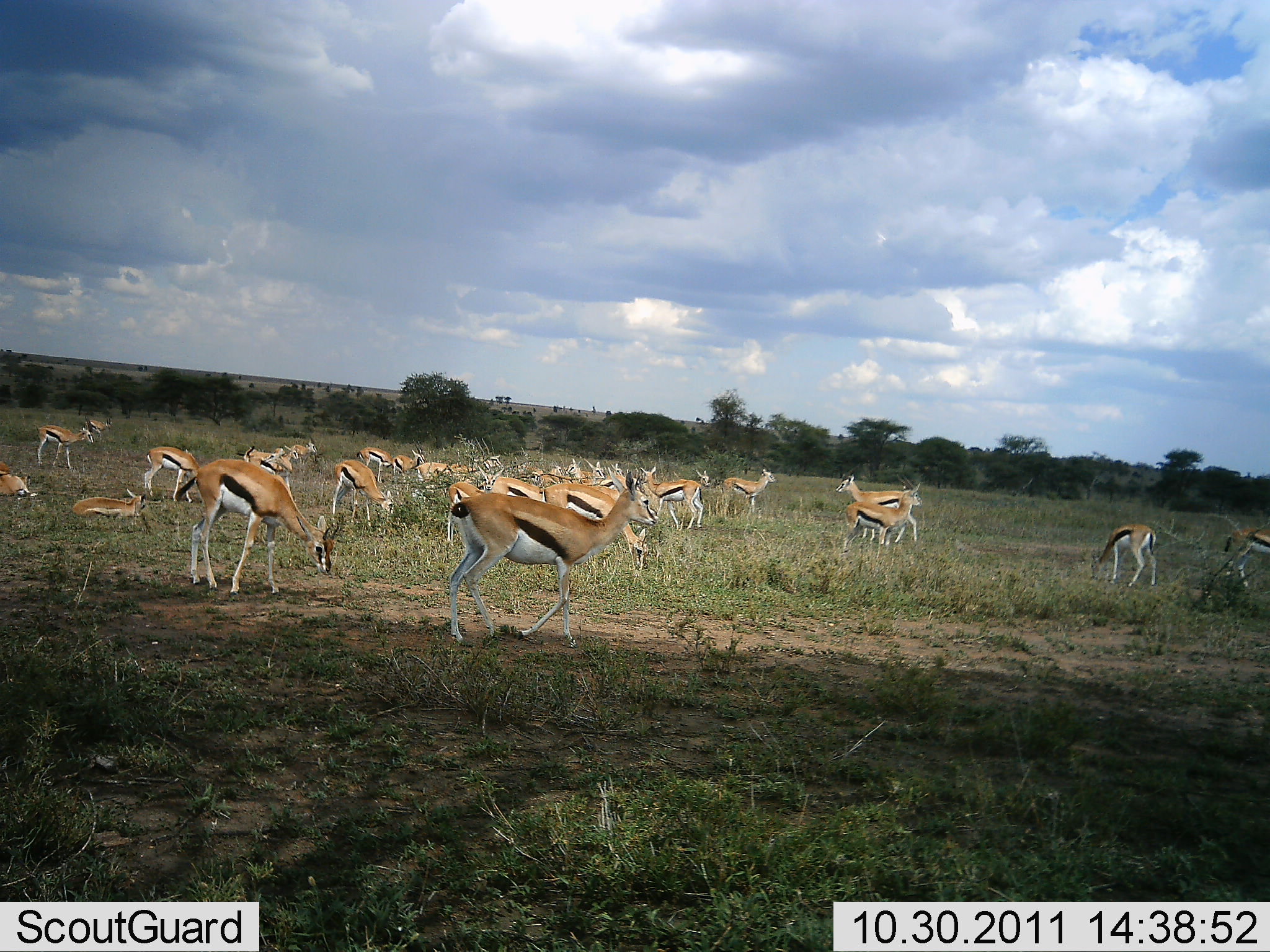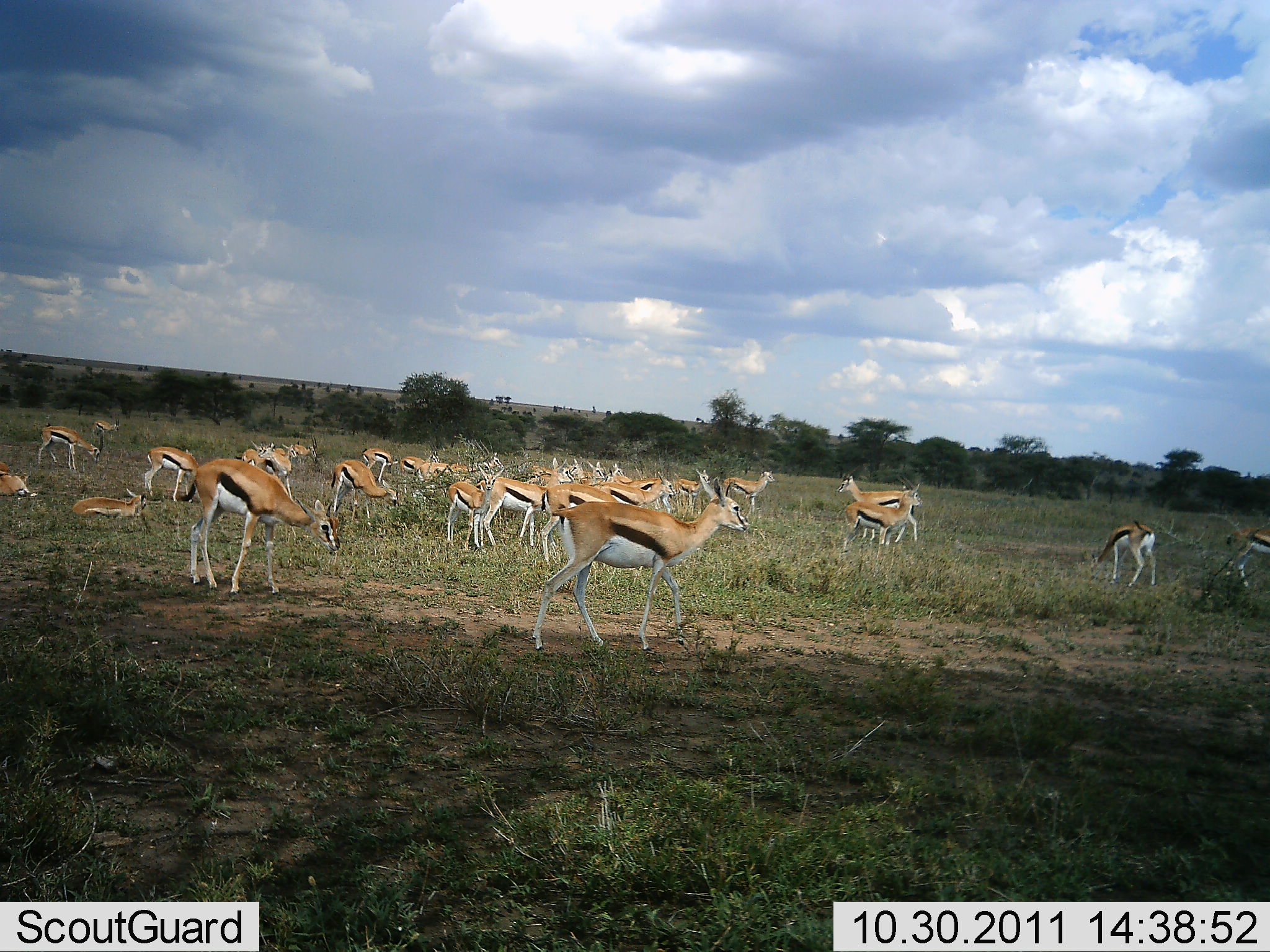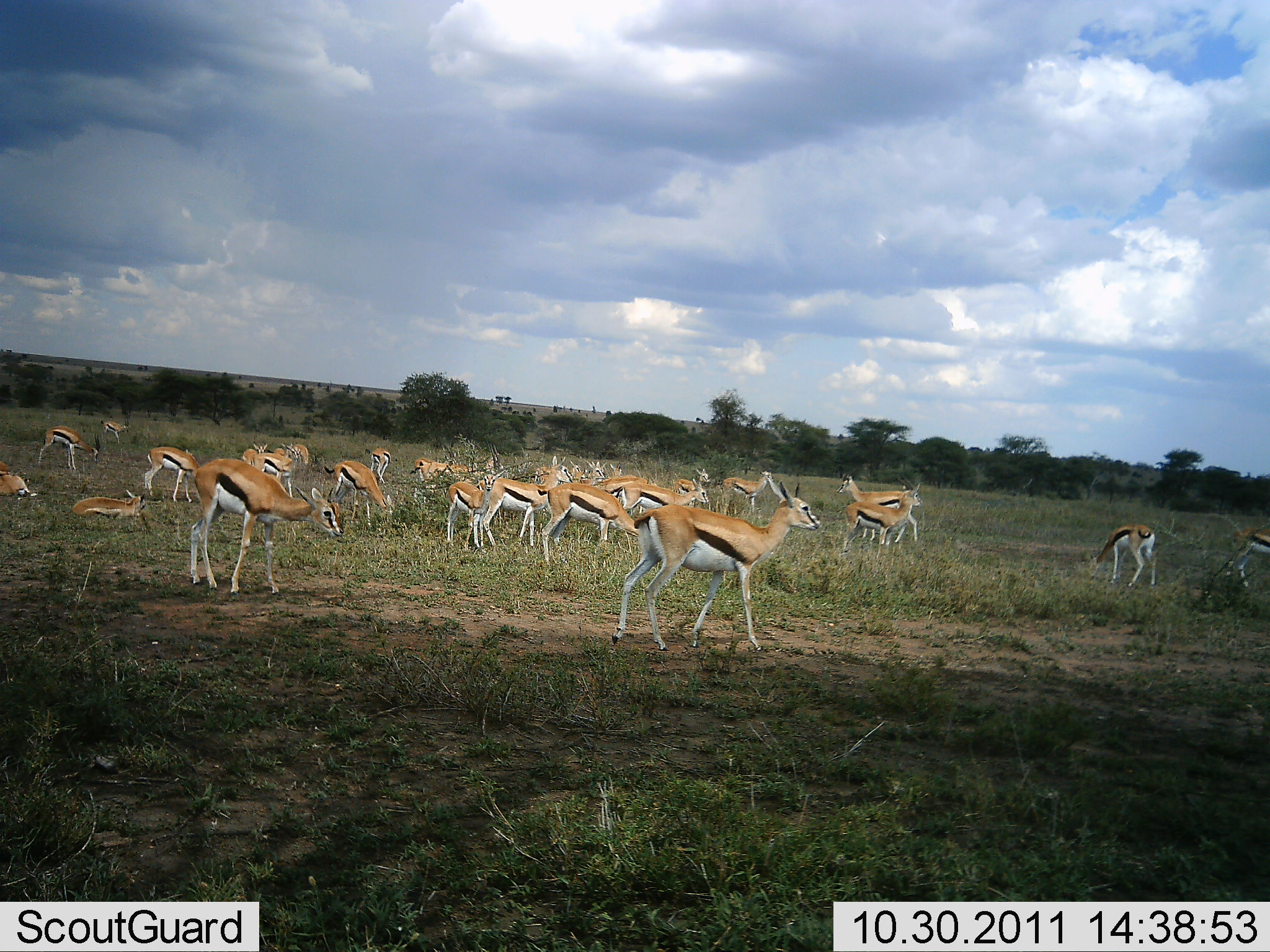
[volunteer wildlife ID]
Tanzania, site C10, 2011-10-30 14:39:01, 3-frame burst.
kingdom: Animalia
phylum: Chordata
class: Mammalia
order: Artiodactyla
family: Bovidae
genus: Eudorcas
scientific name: Eudorcas thomsonii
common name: thomson's gazelle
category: gazellethomsons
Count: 11-50.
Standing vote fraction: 47%.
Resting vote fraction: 53%.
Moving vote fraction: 73%.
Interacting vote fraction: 20%.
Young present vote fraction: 13%.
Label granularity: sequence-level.